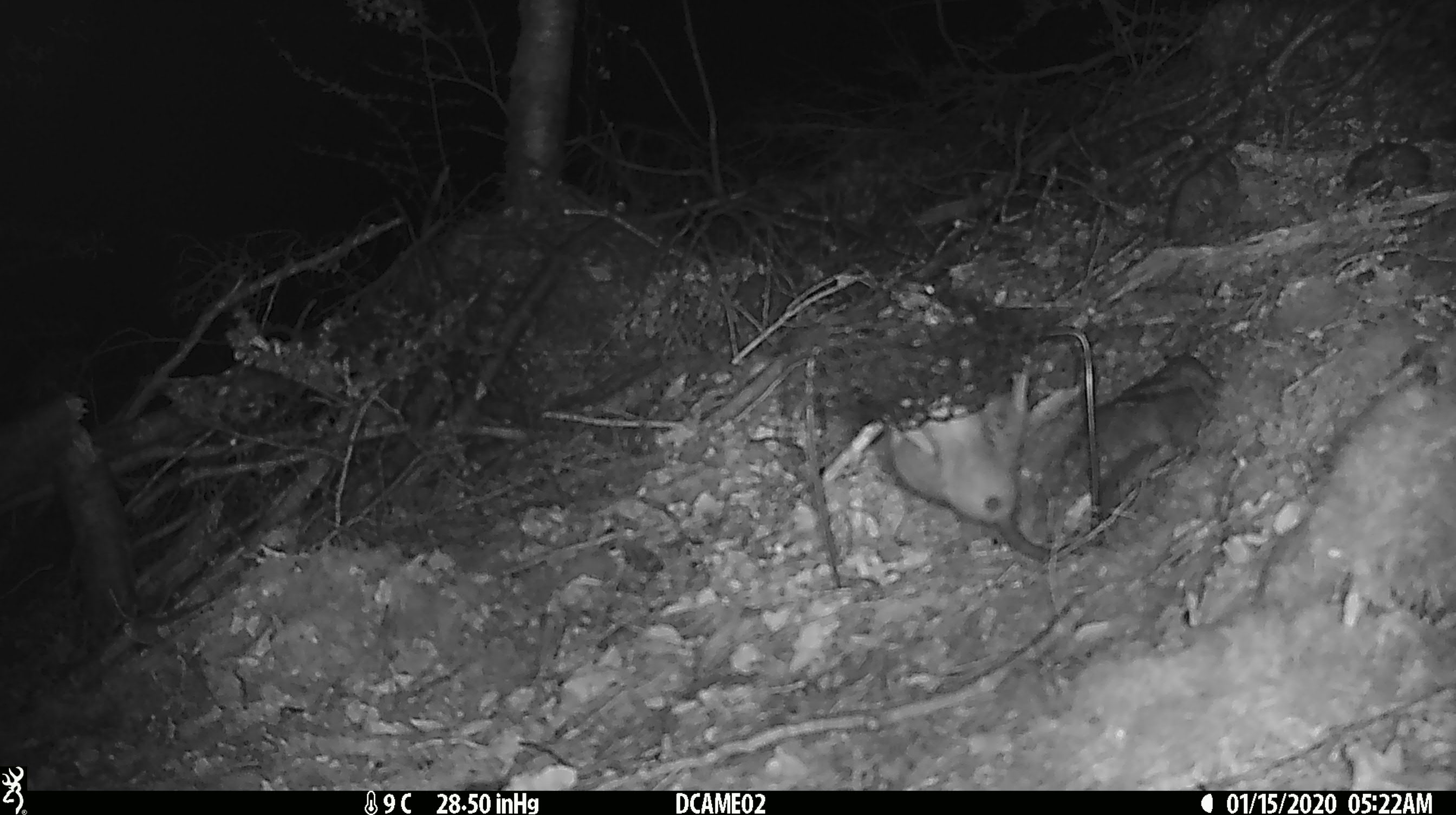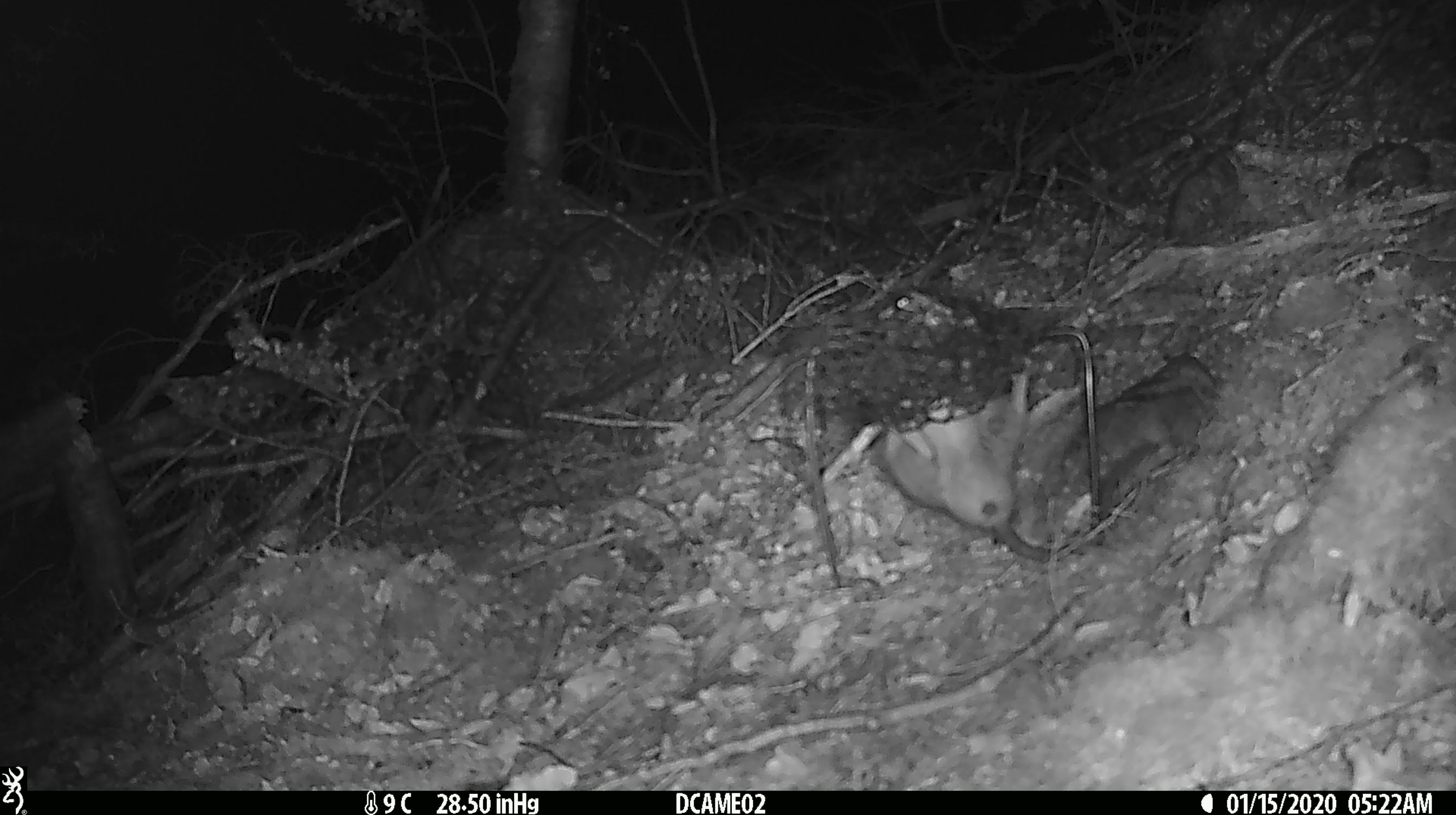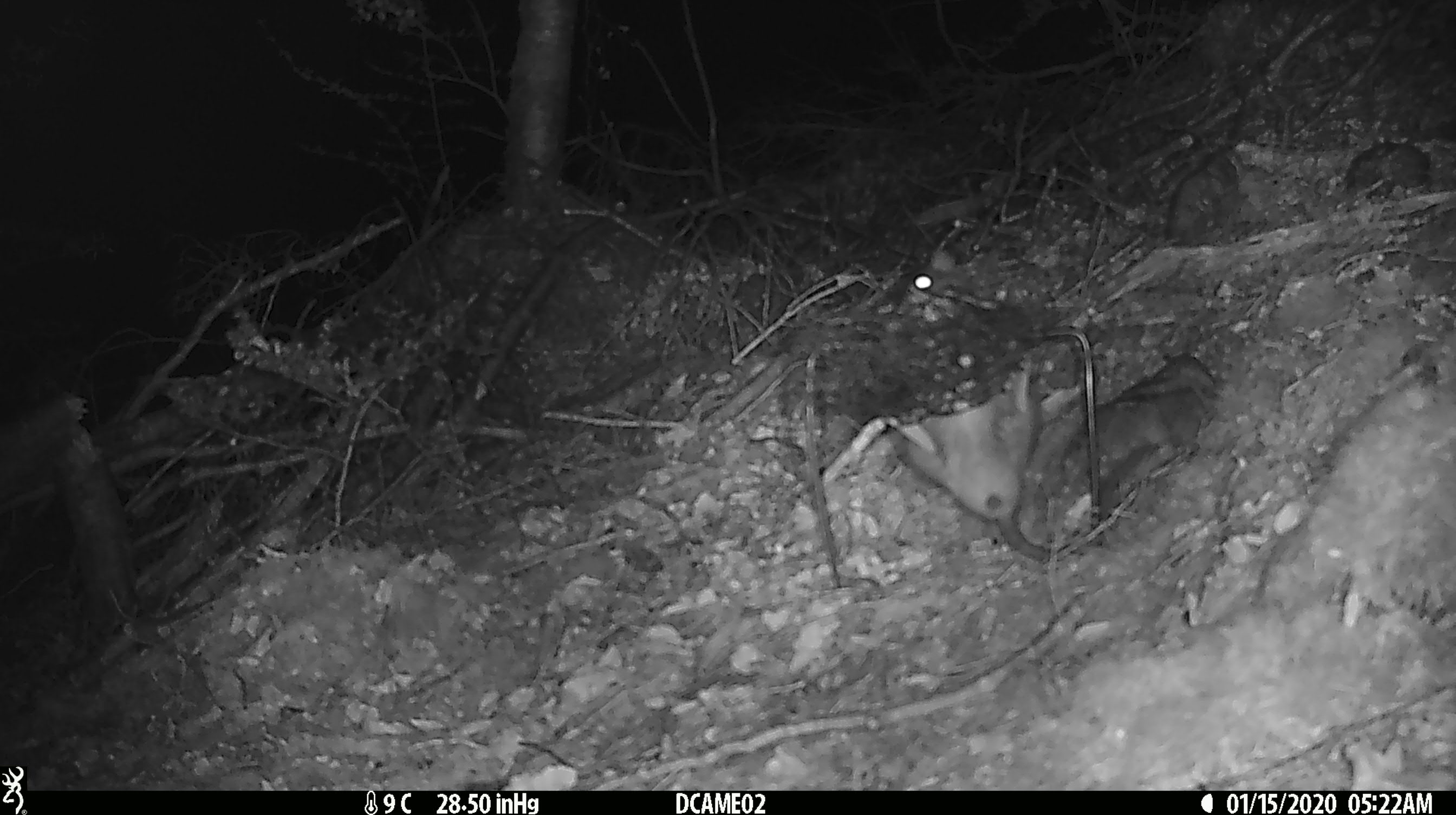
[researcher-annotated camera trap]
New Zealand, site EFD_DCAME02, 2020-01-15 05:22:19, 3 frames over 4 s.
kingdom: Animalia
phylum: Chordata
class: Mammalia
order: Rodentia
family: Muridae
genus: Rattus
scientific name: Rattus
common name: rat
Rat (Rattus).